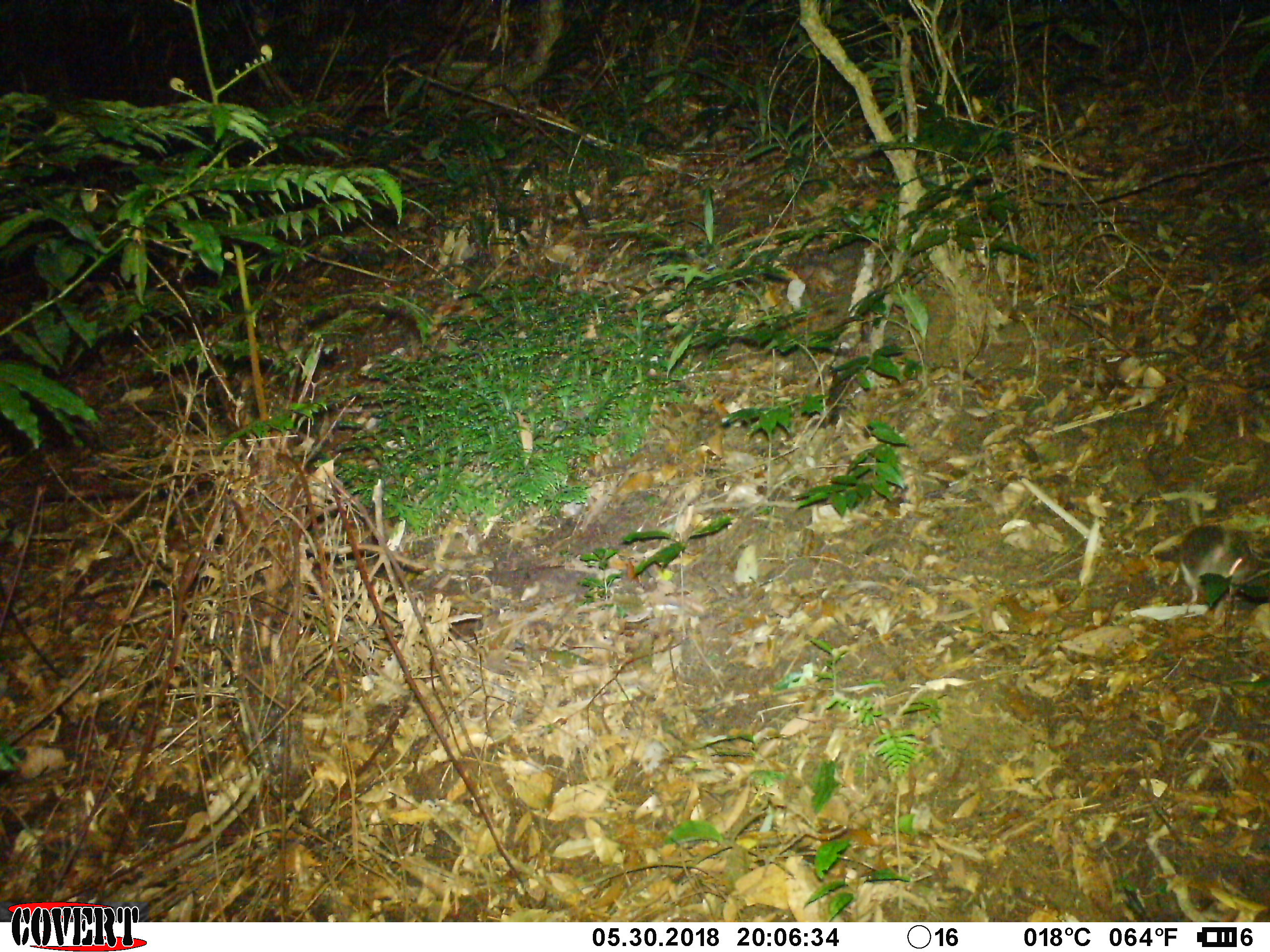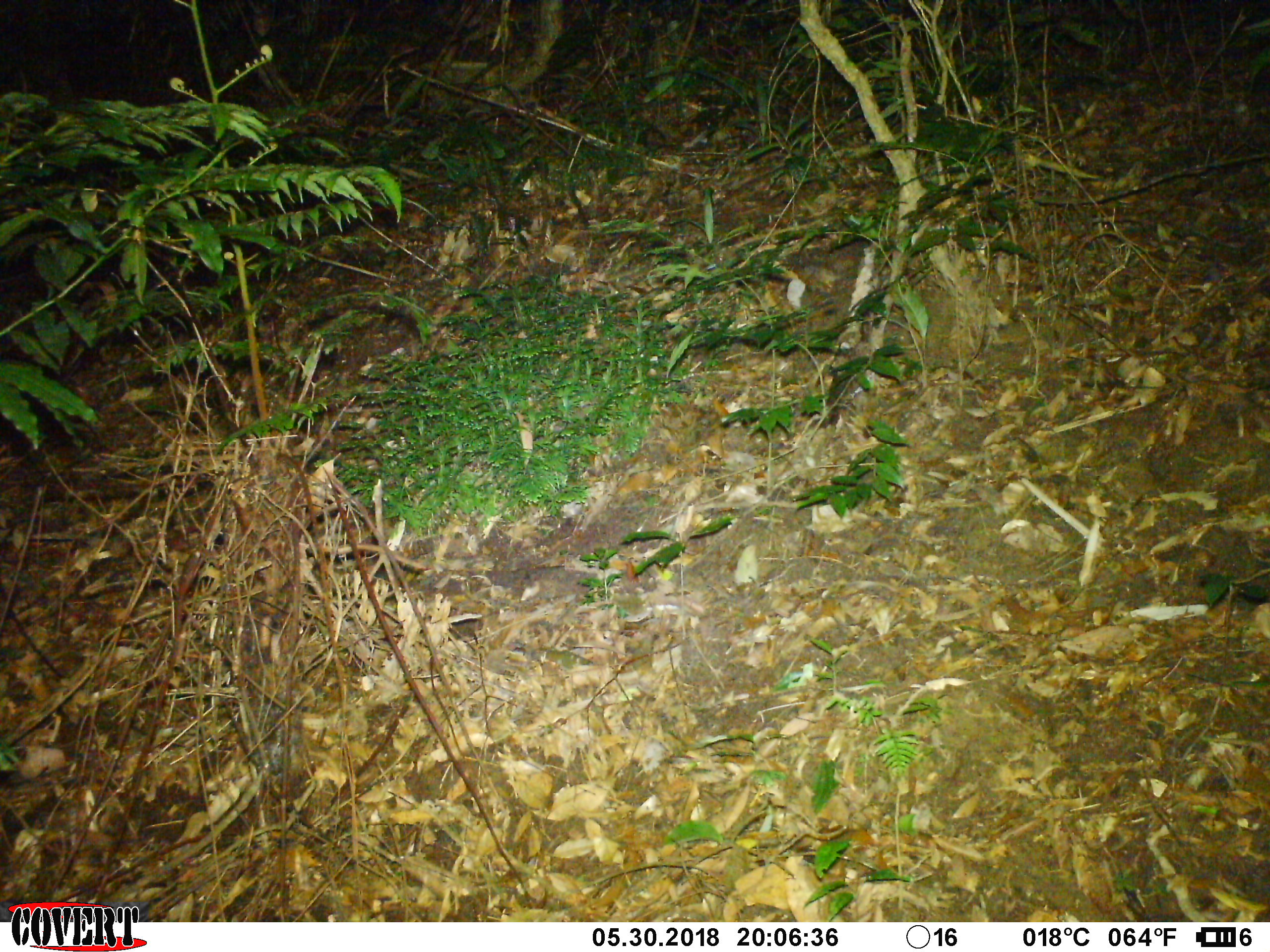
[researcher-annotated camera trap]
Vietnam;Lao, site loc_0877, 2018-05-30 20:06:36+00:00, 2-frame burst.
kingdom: Animalia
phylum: Chordata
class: Mammalia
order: Rodentia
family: Muridae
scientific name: Muridae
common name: old-world mice and rats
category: unidentified murid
Unidentified murid (old-world mice and rats) (Muridae). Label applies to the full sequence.